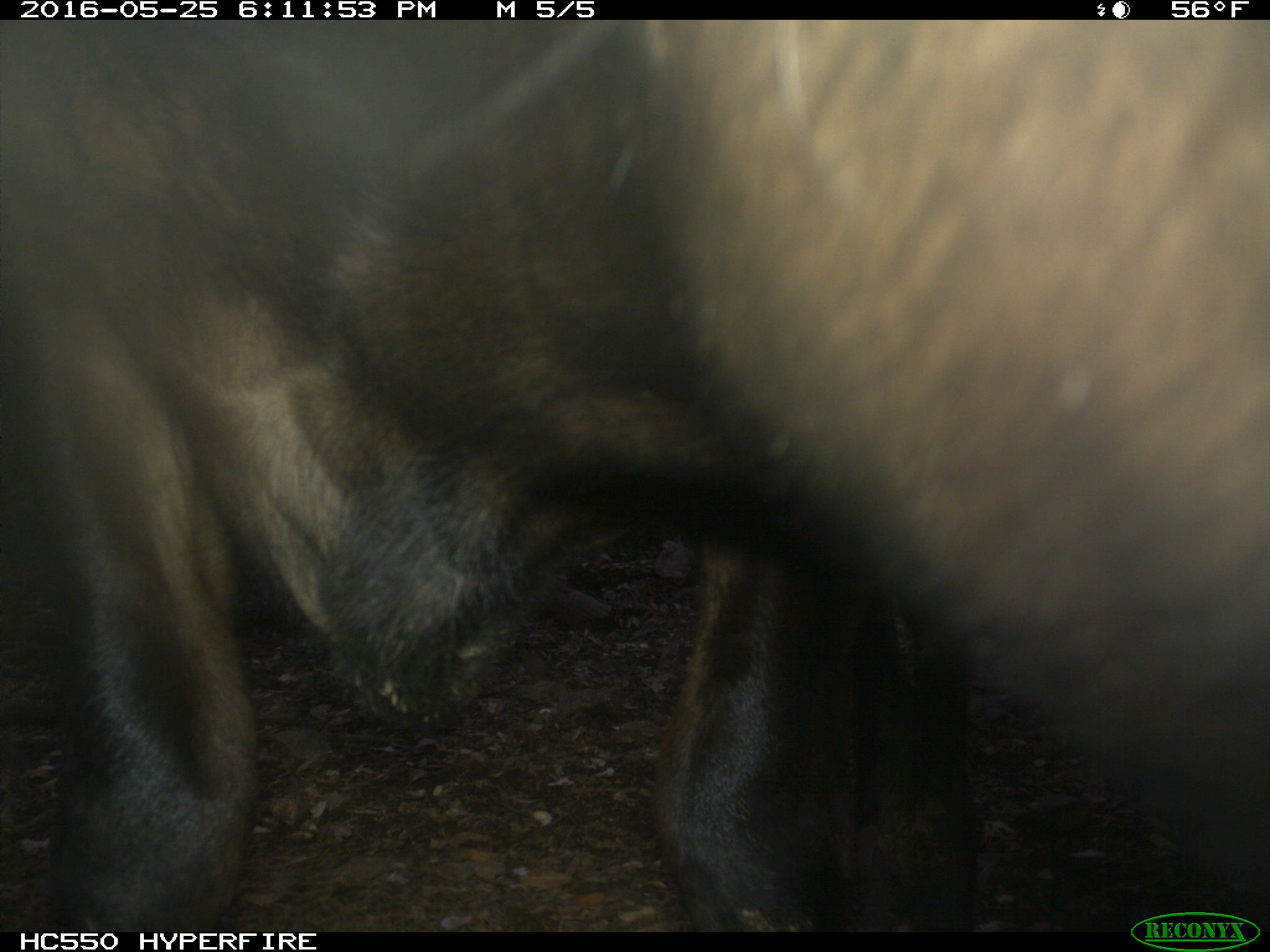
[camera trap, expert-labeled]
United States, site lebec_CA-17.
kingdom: Animalia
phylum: Chordata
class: Mammalia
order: Artiodactyla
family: Bovidae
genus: Bos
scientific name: Bos taurus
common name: domestic cow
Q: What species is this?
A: Bos taurus (domestic cow).